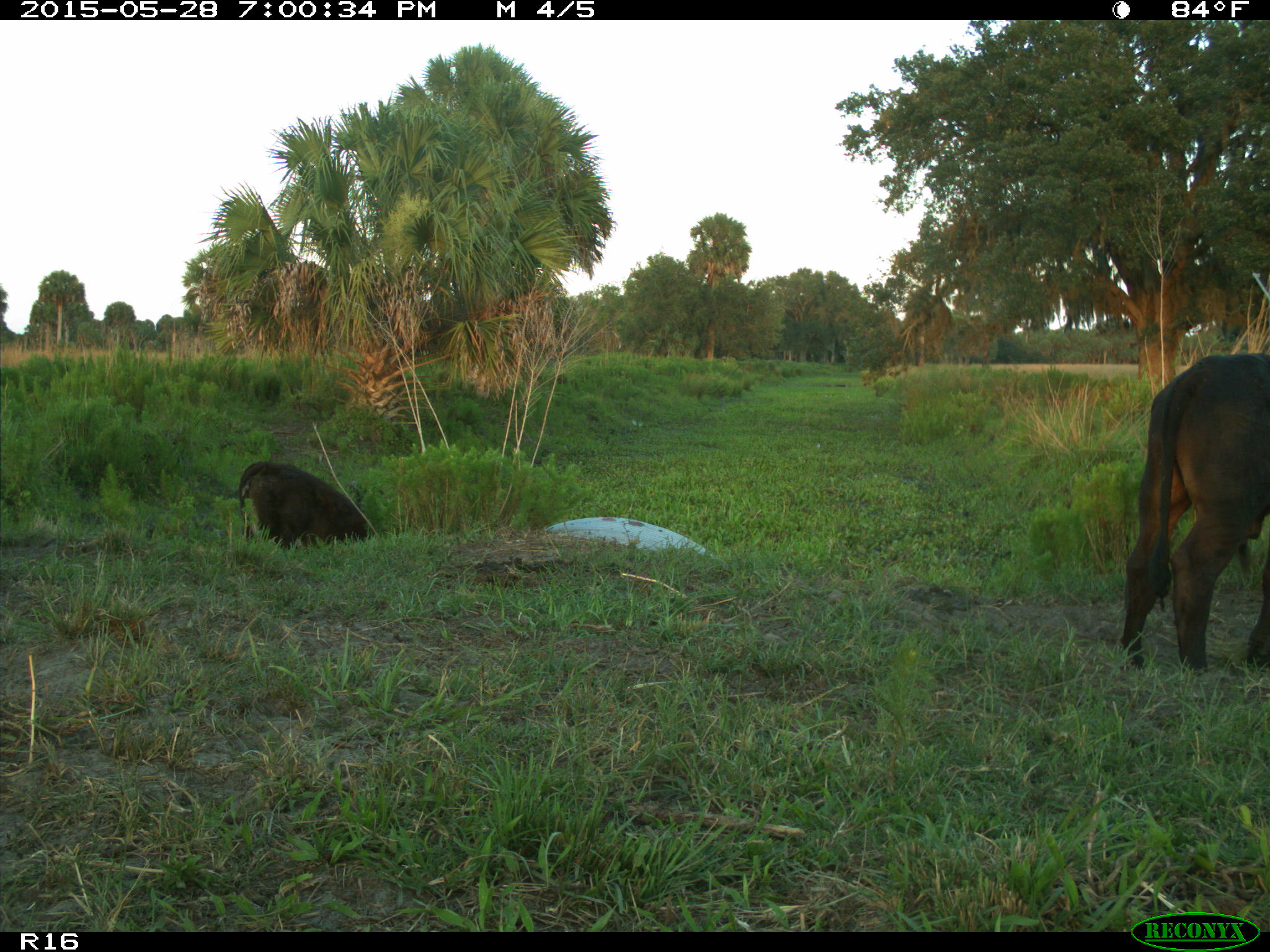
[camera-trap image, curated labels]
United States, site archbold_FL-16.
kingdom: Animalia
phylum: Chordata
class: Mammalia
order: Artiodactyla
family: Bovidae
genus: Bos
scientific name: Bos taurus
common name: domestic cow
Bos taurus (domestic cow).